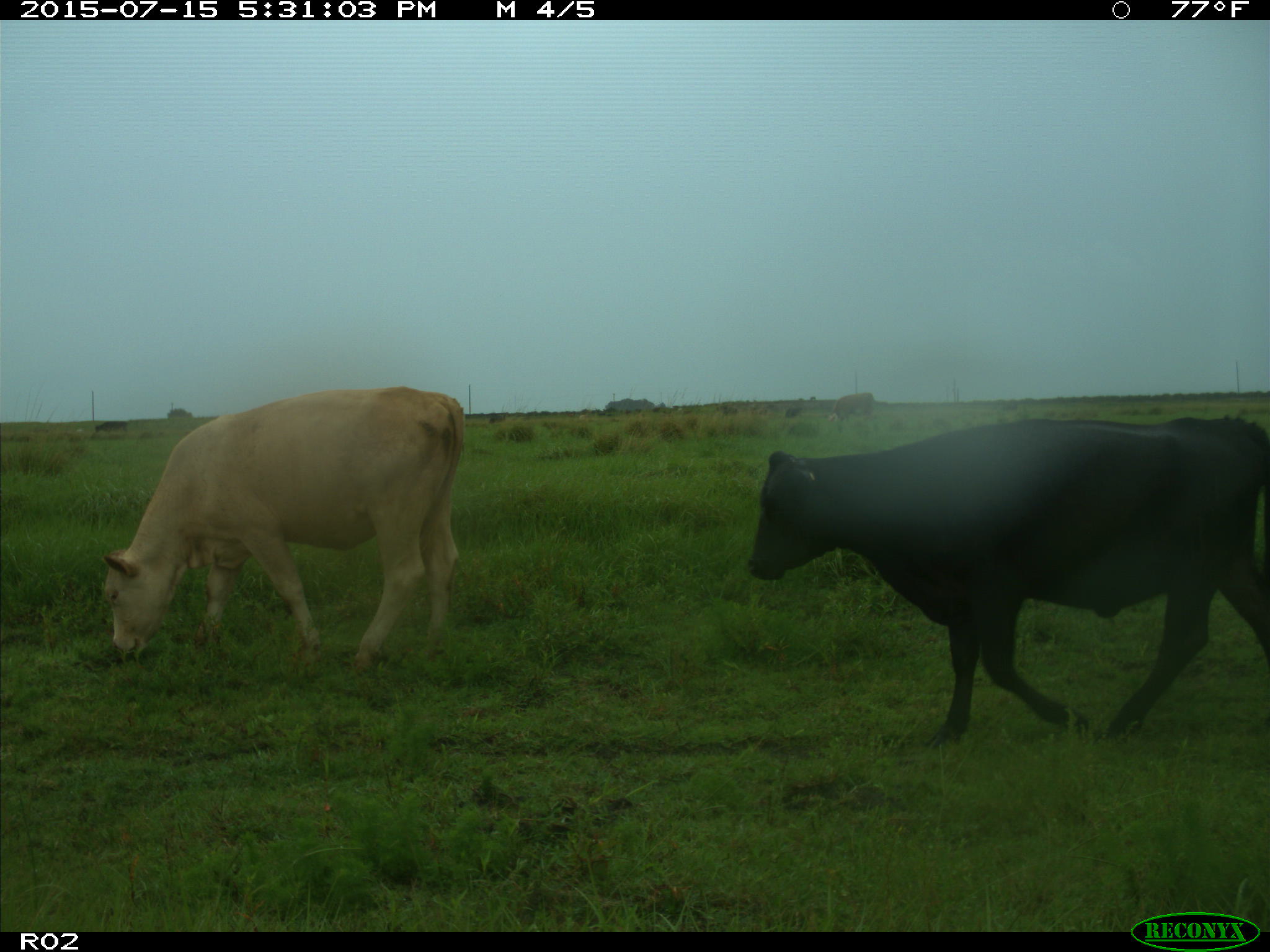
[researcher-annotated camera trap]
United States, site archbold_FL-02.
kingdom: Animalia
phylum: Chordata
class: Mammalia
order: Artiodactyla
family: Bovidae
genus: Bos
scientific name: Bos taurus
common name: domestic cow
Bos taurus (domestic cow).